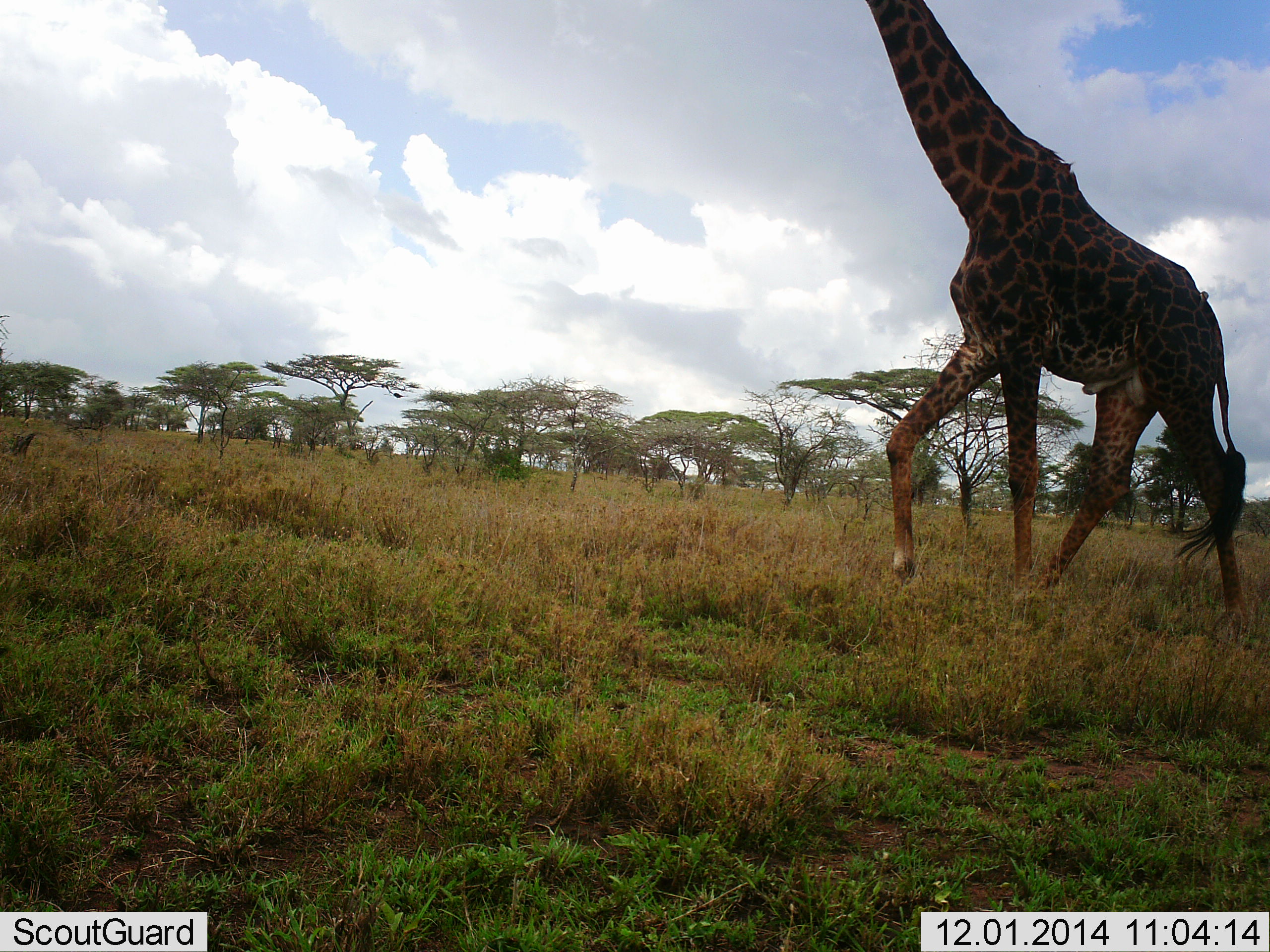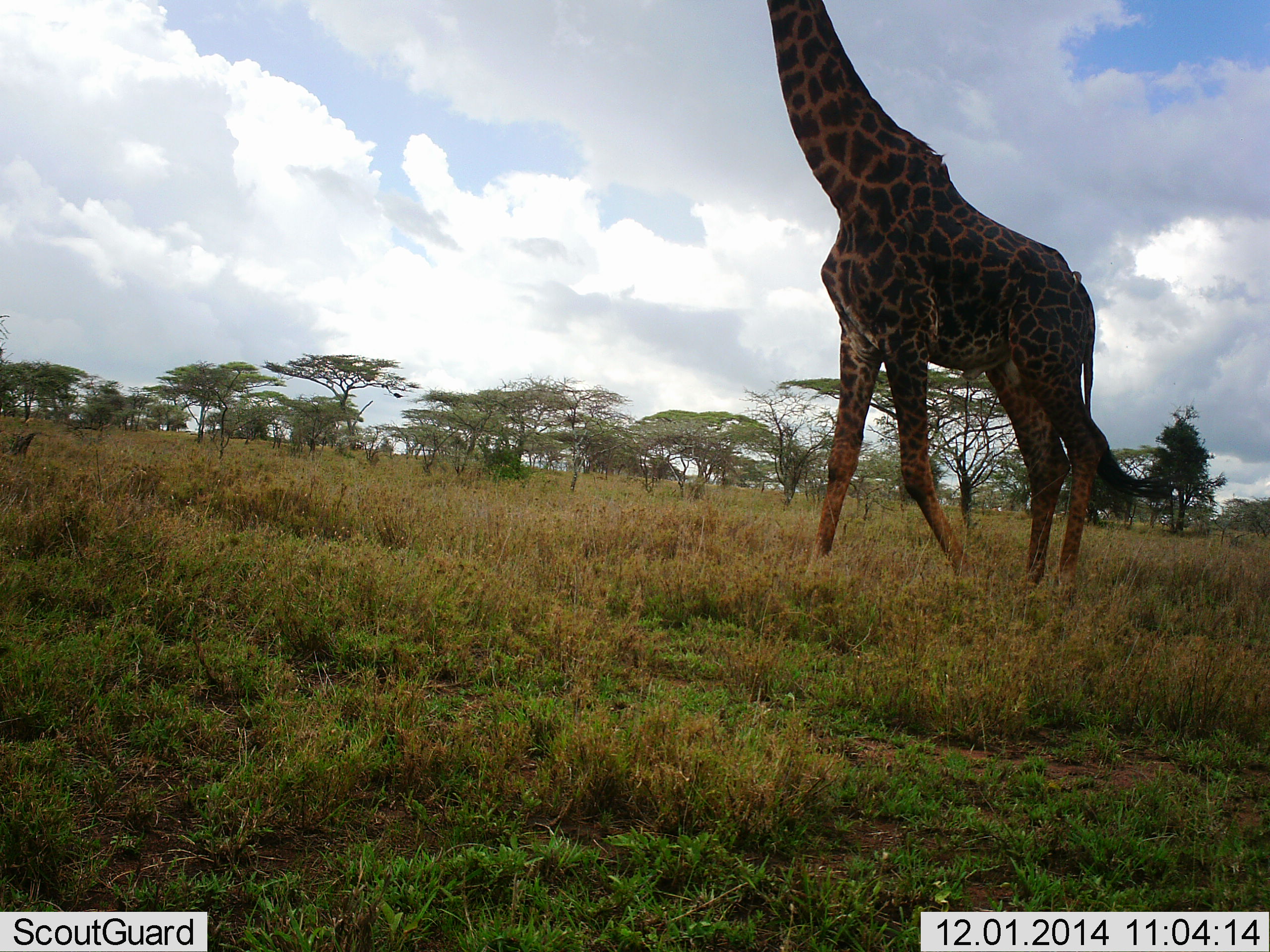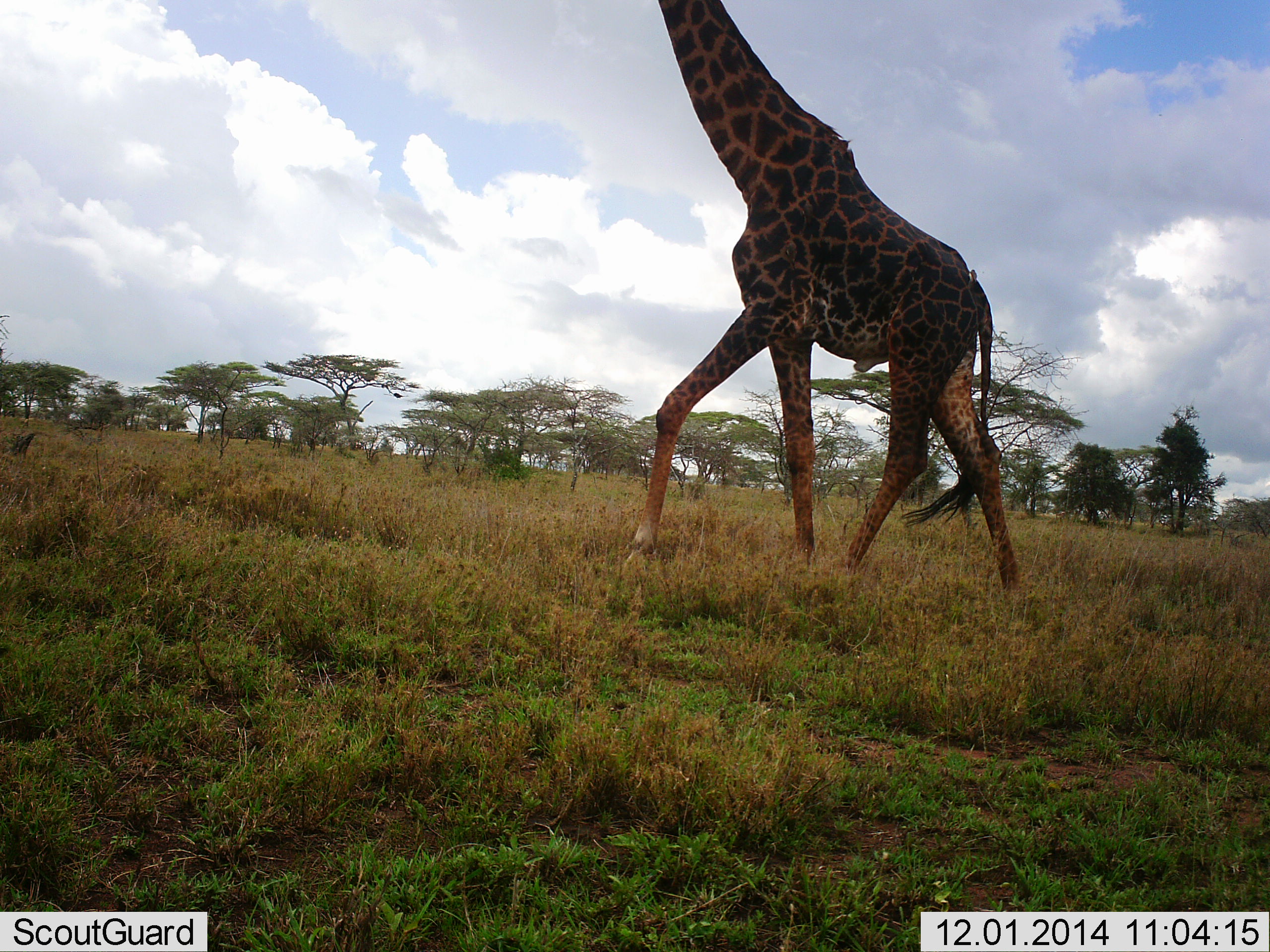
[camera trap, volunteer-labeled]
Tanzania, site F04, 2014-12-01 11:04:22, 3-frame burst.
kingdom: Animalia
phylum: Chordata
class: Mammalia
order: Artiodactyla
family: Giraffidae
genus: Giraffa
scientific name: Giraffa camelopardalis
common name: giraffe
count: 1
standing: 8%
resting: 0%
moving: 100%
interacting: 0%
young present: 0%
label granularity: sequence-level